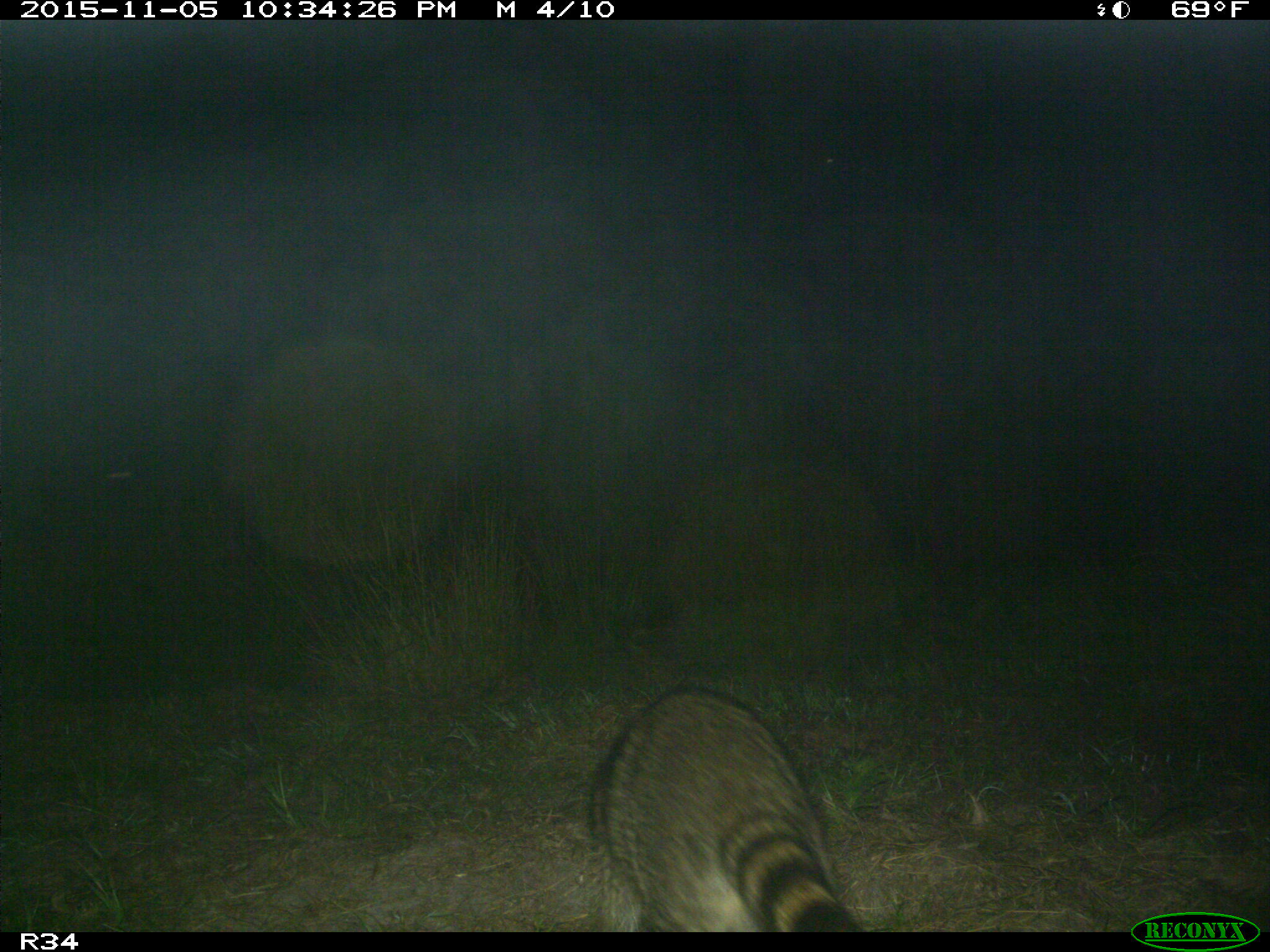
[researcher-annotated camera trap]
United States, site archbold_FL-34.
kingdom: Animalia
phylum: Chordata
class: Mammalia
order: Carnivora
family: Procyonidae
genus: Procyon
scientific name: Procyon lotor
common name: common raccoon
Procyon lotor (common raccoon).